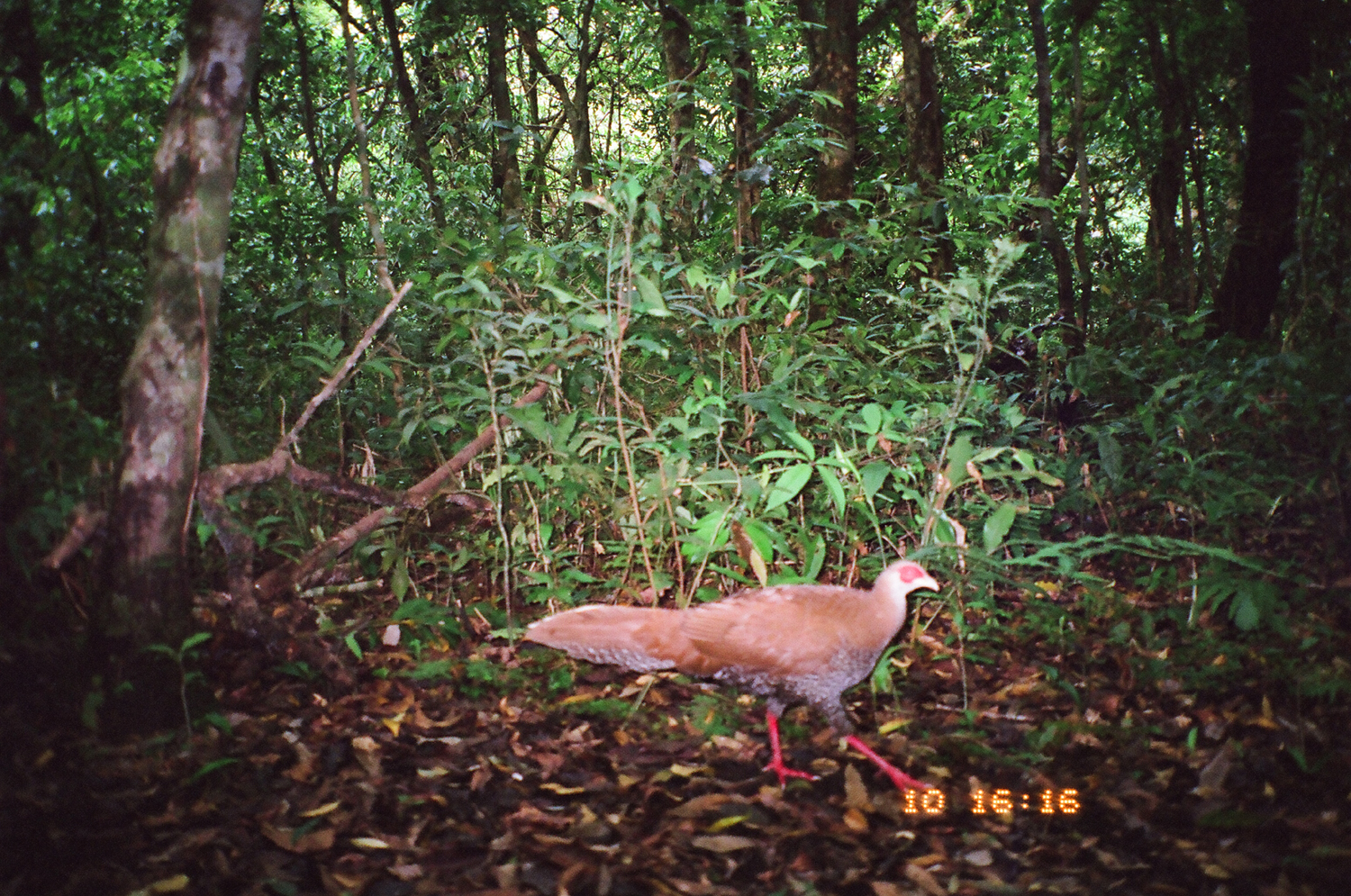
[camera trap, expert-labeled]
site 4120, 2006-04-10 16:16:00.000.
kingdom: Animalia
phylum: Chordata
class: Aves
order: Galliformes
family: Phasianidae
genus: Lophura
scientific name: Lophura nycthemera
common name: silver pheasant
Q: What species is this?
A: Lophura nycthemera (silver pheasant).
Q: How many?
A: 1.